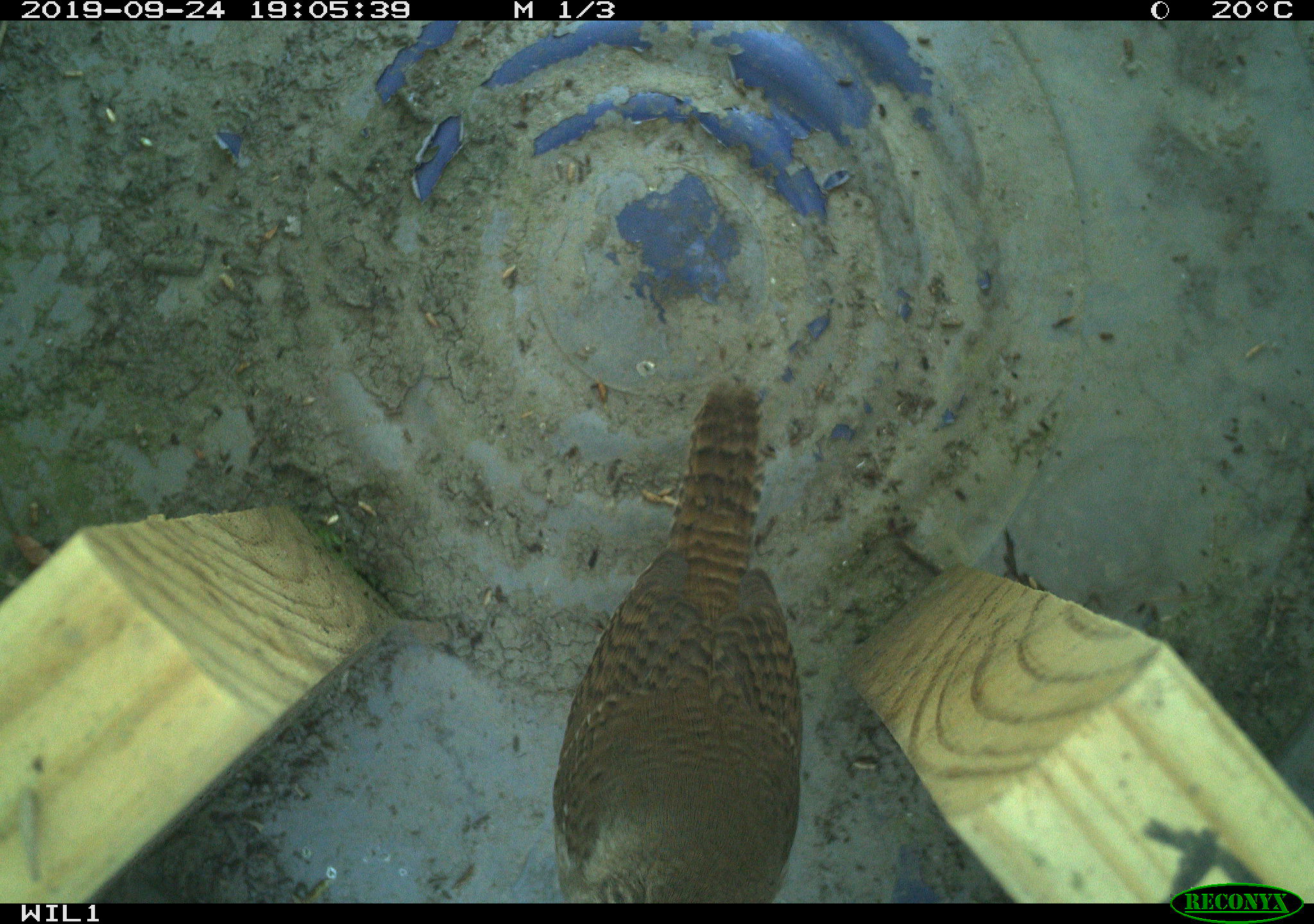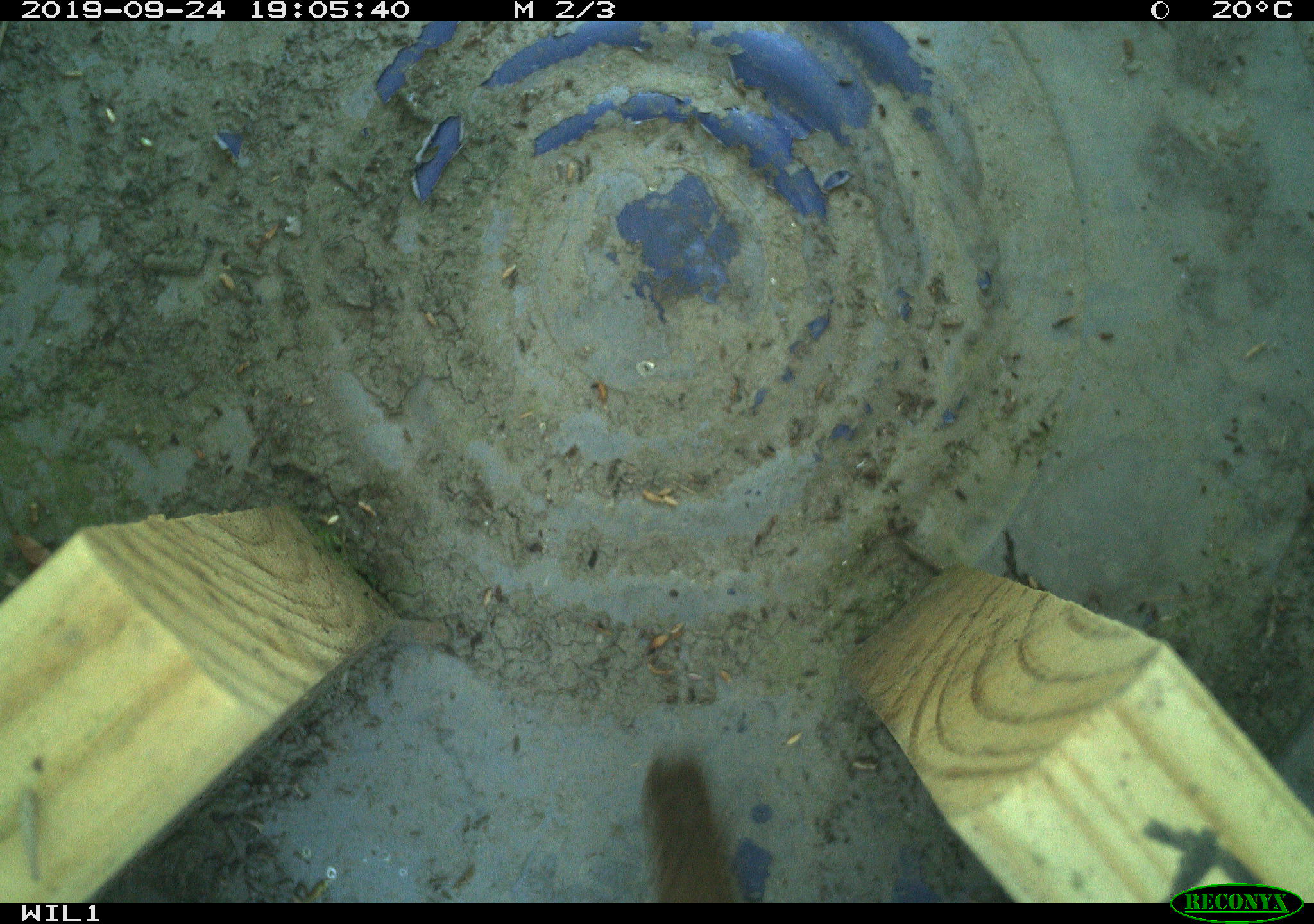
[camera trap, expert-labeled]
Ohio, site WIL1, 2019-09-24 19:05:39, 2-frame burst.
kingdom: Animalia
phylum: Chordata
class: Aves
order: Passeriformes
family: Troglodytidae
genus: Troglodytes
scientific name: Troglodytes aedon aedon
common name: northern house wren